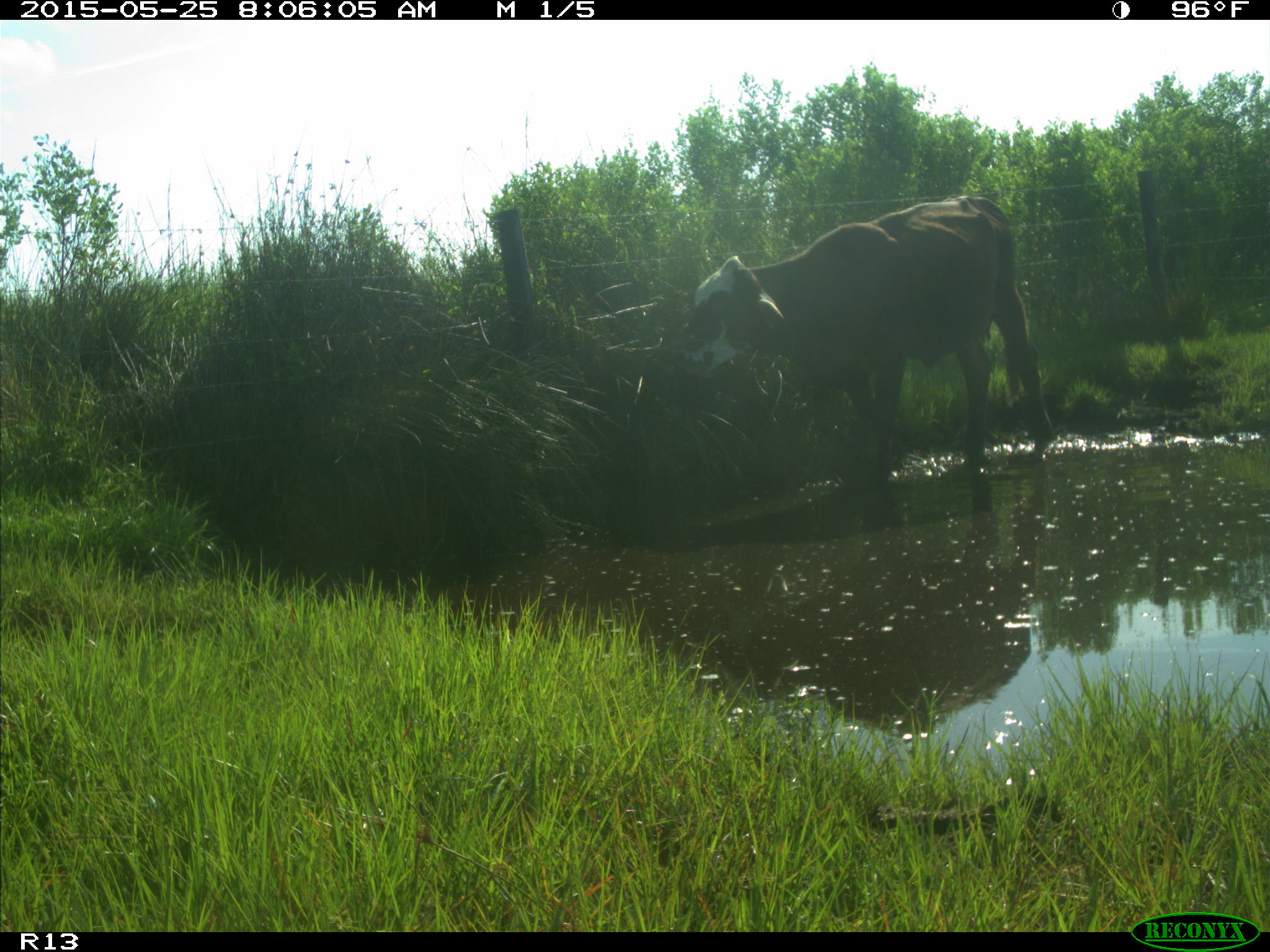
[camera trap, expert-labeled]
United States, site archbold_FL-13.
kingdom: Animalia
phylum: Chordata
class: Mammalia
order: Artiodactyla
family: Bovidae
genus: Bos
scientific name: Bos taurus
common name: domestic cow